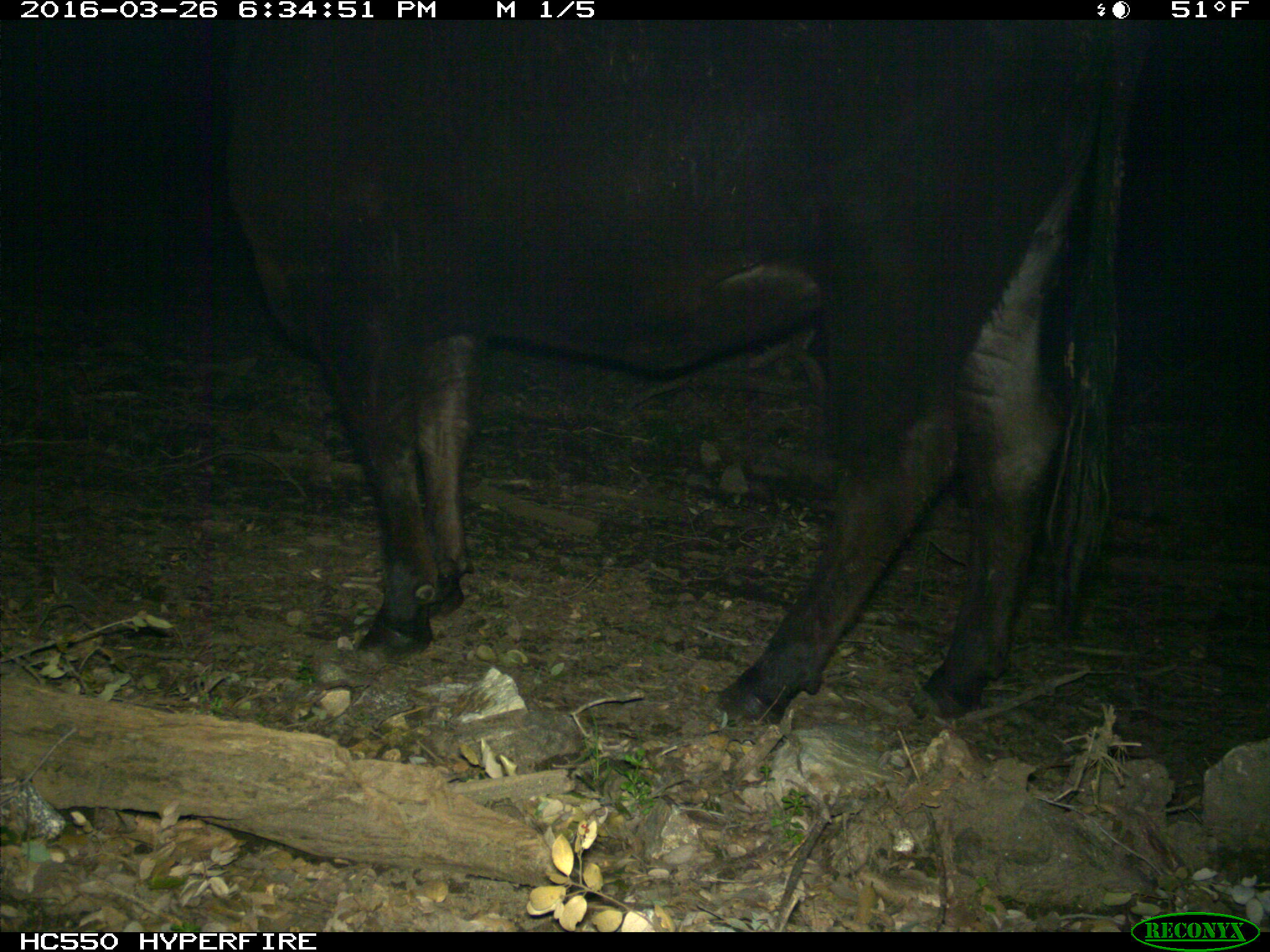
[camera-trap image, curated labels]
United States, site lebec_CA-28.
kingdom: Animalia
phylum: Chordata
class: Mammalia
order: Artiodactyla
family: Bovidae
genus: Bos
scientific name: Bos taurus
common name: domestic cow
Bos taurus (domestic cow).